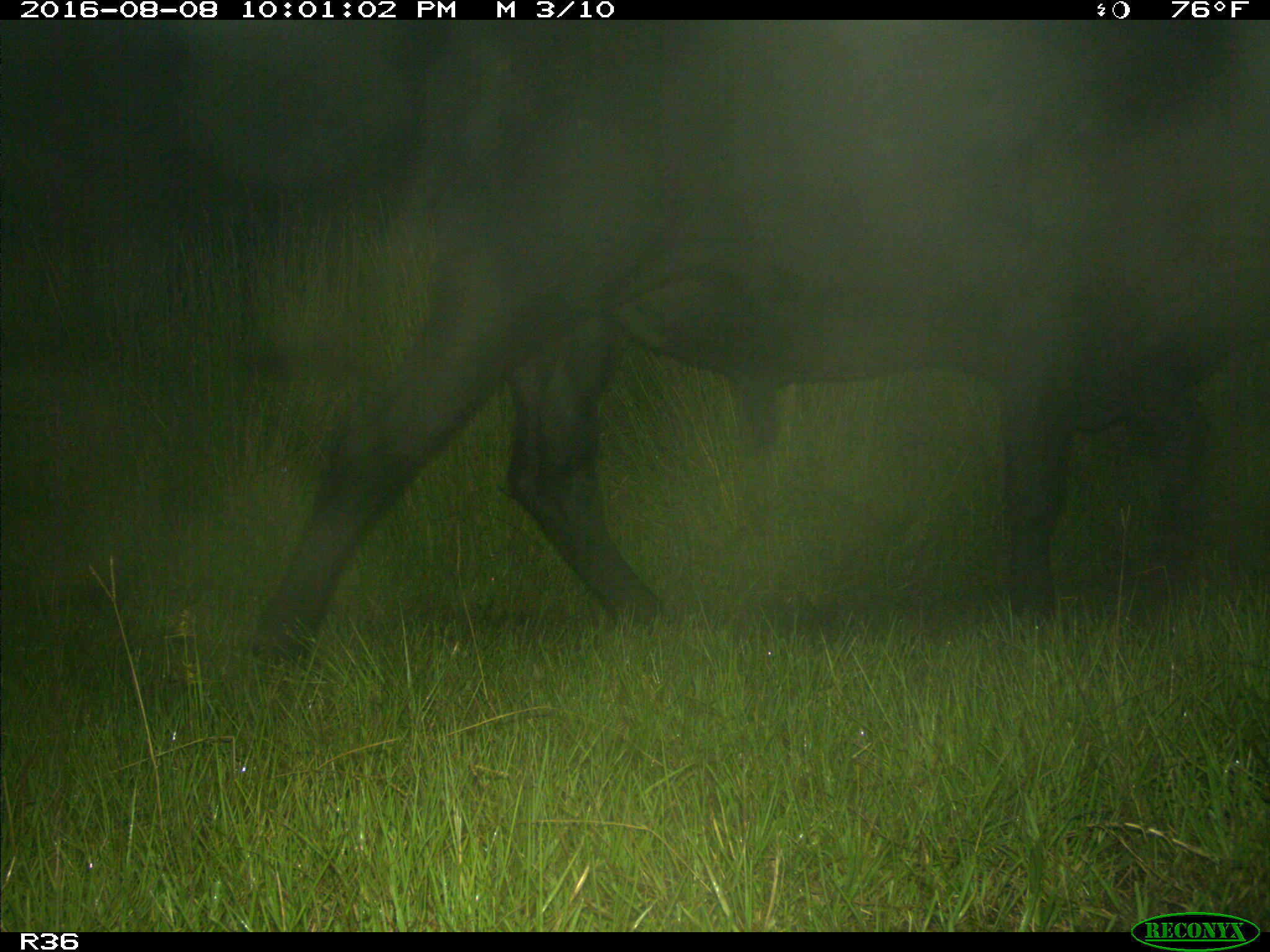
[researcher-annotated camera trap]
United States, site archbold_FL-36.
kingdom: Animalia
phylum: Chordata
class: Mammalia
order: Artiodactyla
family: Bovidae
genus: Bos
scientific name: Bos taurus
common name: domestic cow